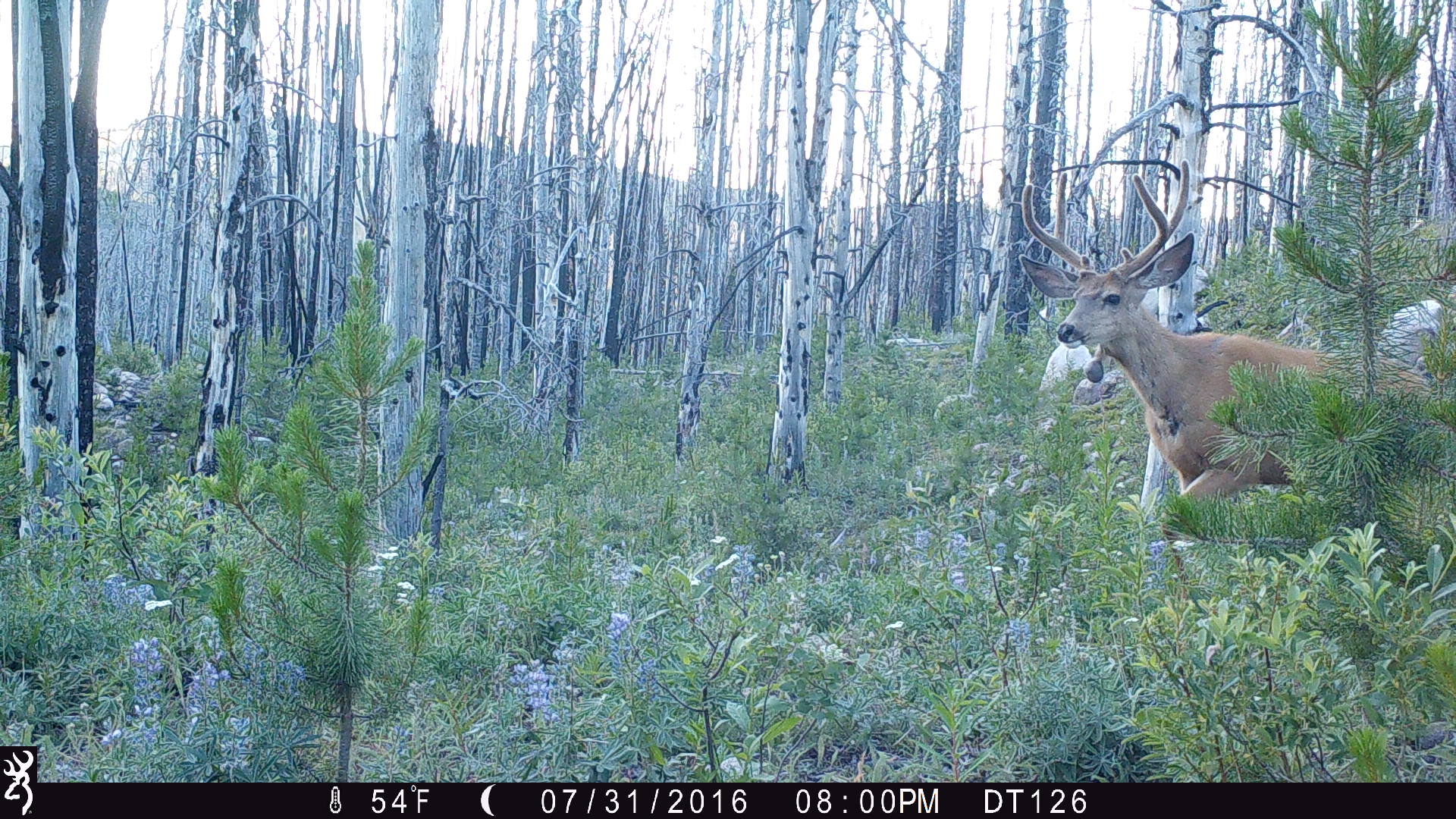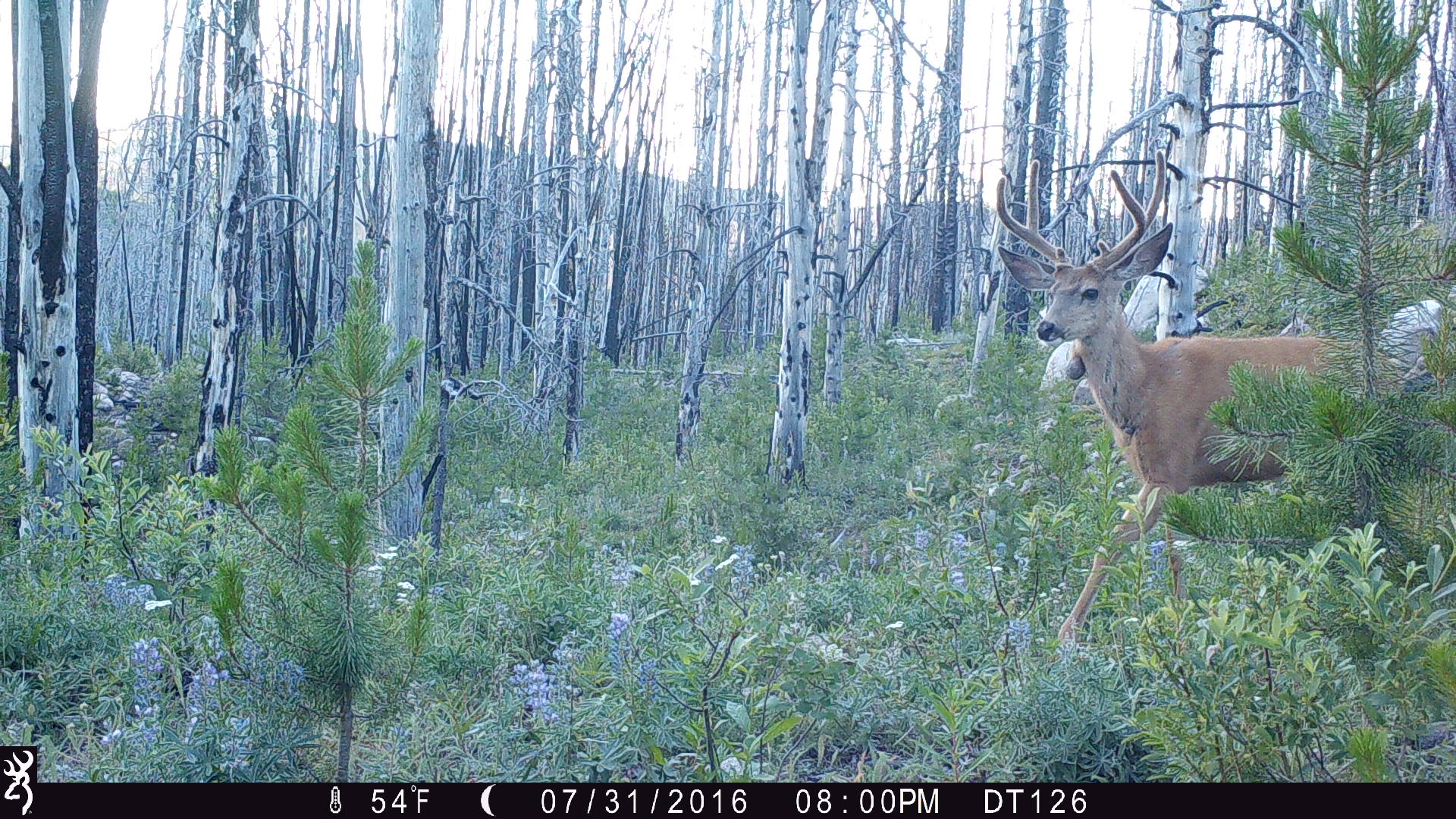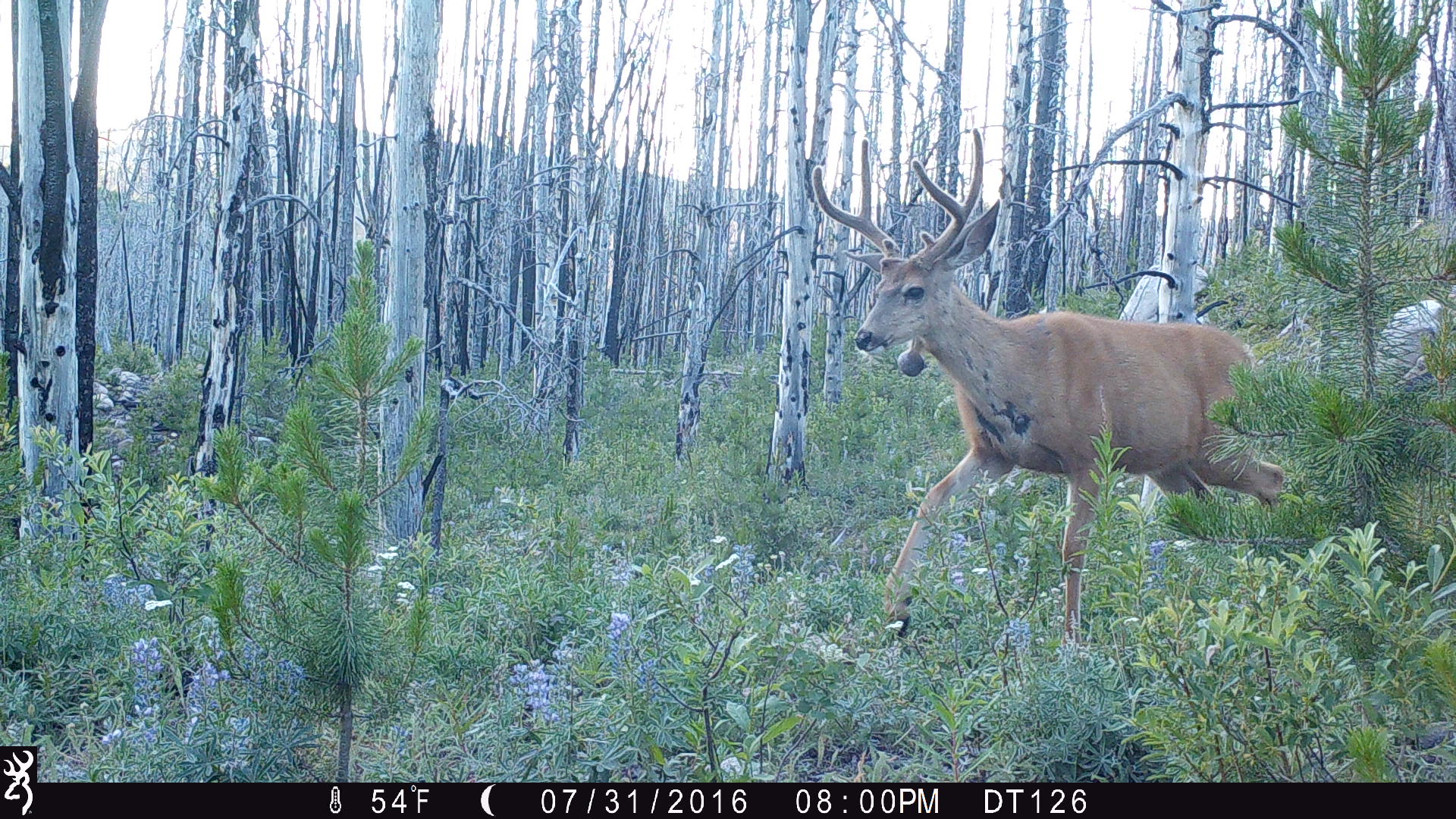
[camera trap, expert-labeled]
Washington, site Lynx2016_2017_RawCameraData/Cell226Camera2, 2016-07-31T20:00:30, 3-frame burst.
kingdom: Animalia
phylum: Chordata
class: Mammalia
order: Artiodactyla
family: Cervidae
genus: Odocoileus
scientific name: Odocoileus hemionus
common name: mule deer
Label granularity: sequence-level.